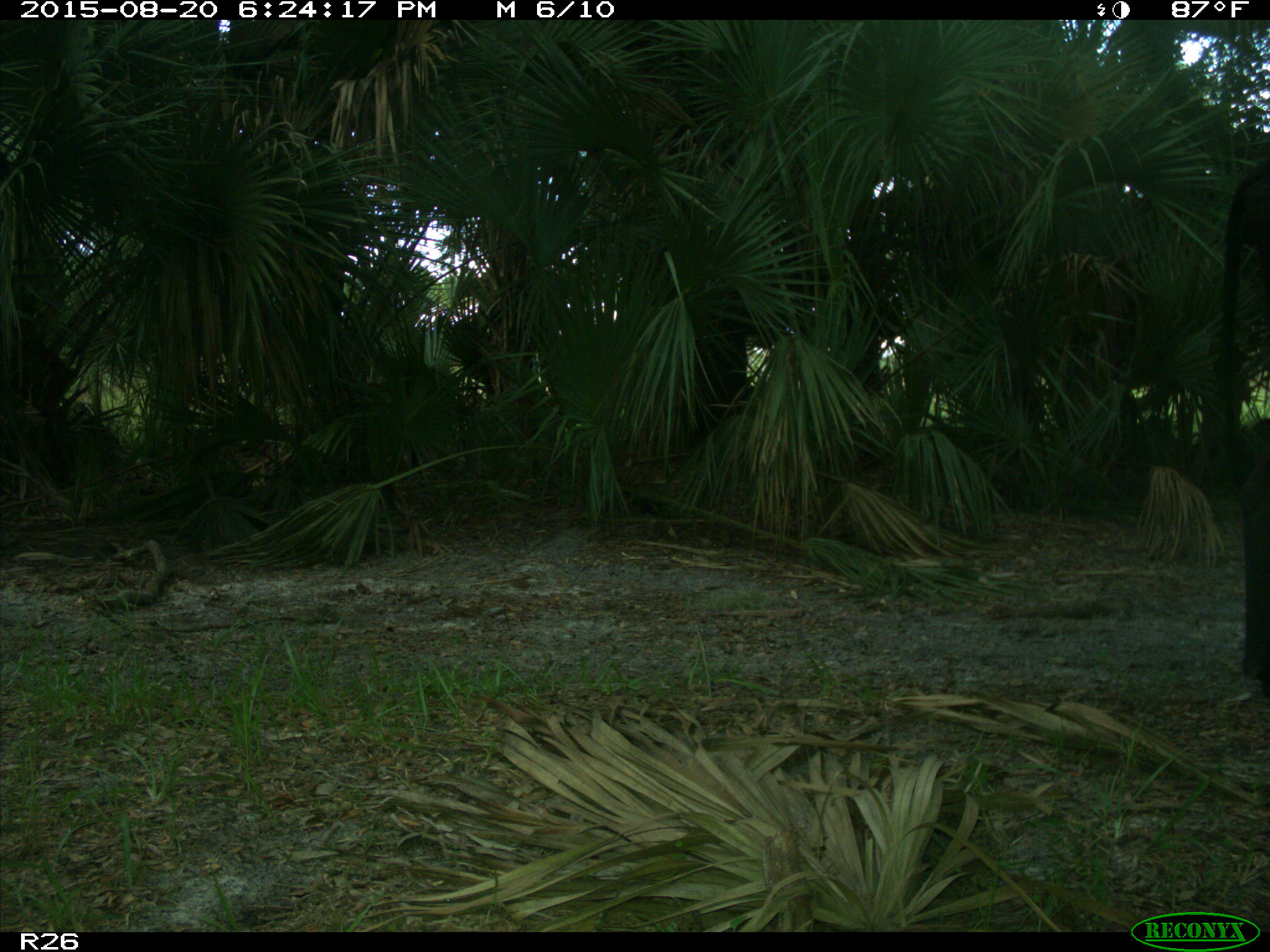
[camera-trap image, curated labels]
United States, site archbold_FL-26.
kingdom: Animalia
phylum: Chordata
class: Mammalia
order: Artiodactyla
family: Bovidae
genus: Bos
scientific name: Bos taurus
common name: domestic cow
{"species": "Bos taurus (domestic cow)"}